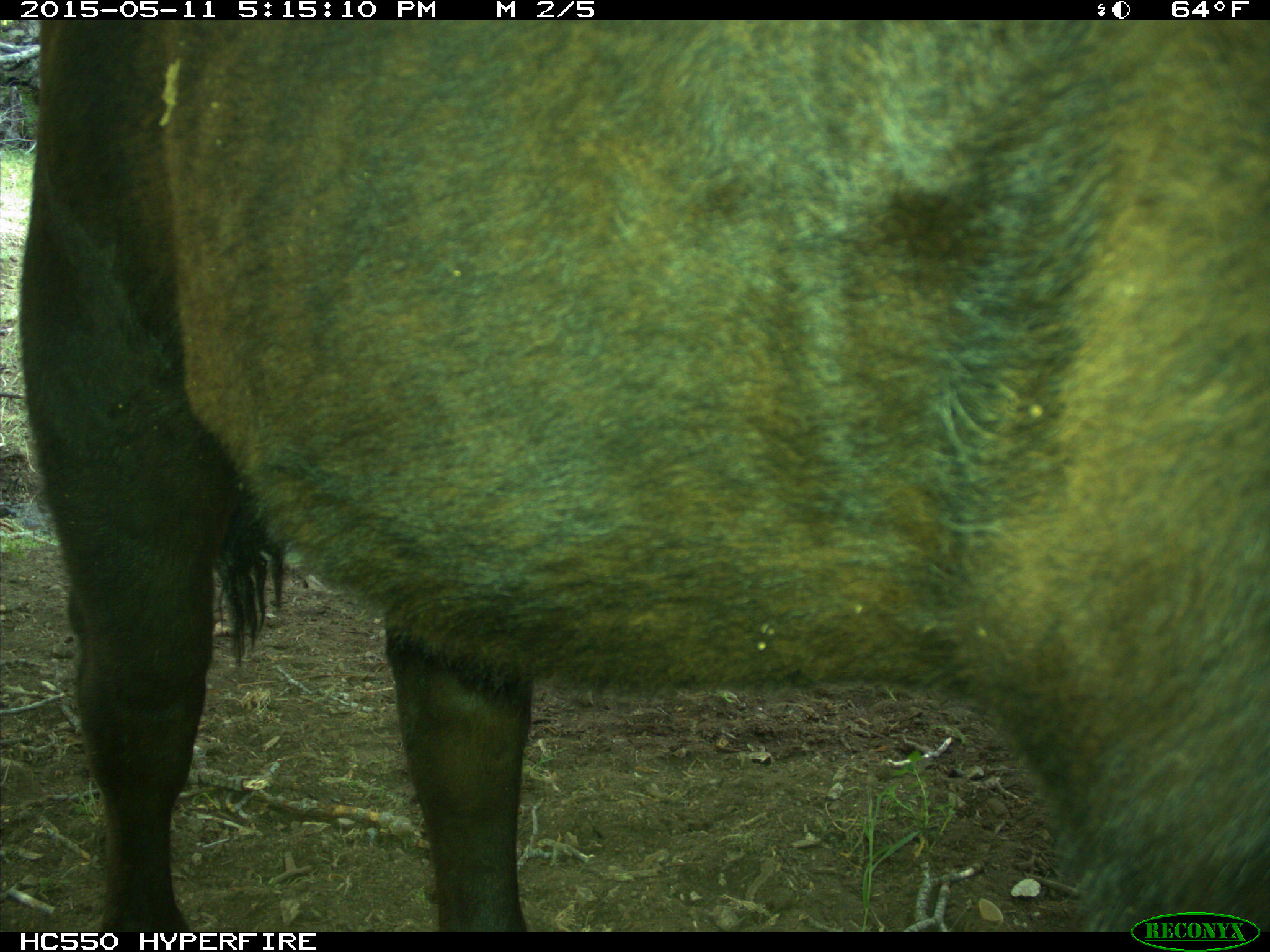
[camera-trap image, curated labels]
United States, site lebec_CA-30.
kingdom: Animalia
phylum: Chordata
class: Mammalia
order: Artiodactyla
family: Bovidae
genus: Bos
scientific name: Bos taurus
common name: domestic cow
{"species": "Bos taurus (domestic cow)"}